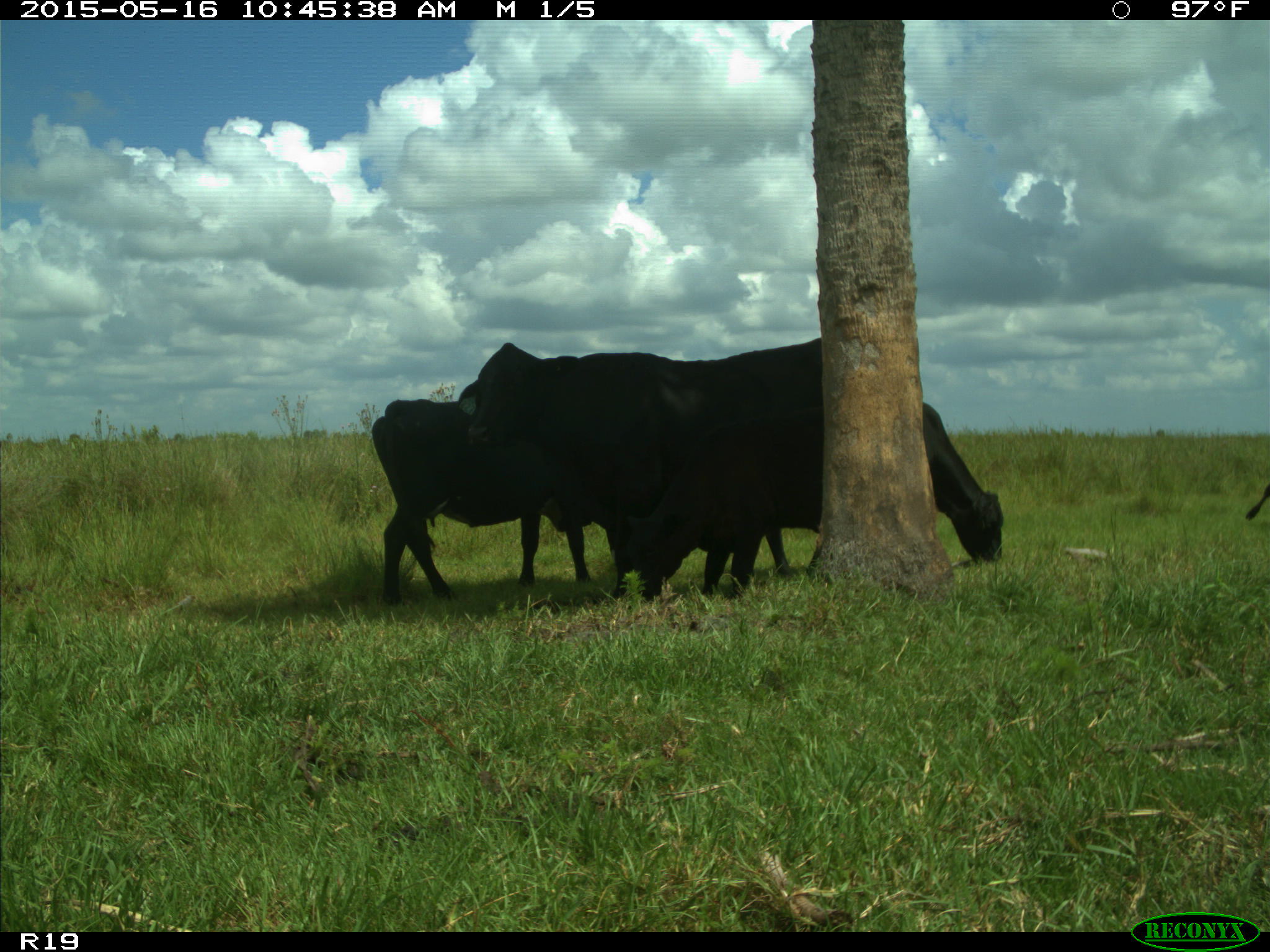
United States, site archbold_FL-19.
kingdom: Animalia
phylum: Chordata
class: Mammalia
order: Artiodactyla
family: Bovidae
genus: Bos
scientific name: Bos taurus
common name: domestic cow